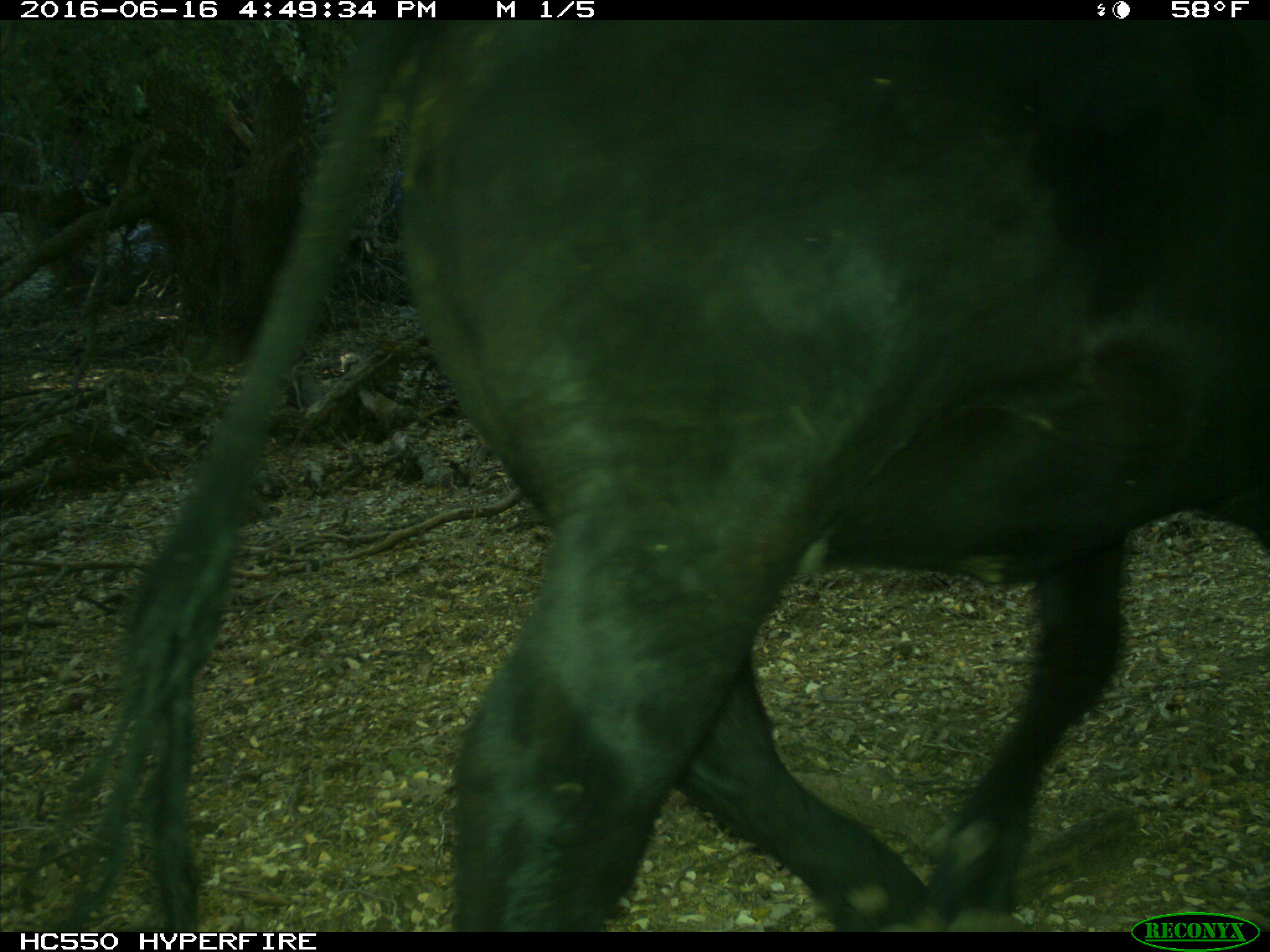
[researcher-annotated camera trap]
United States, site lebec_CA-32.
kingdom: Animalia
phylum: Chordata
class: Mammalia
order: Artiodactyla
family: Bovidae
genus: Bos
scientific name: Bos taurus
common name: domestic cow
Bos taurus (domestic cow).